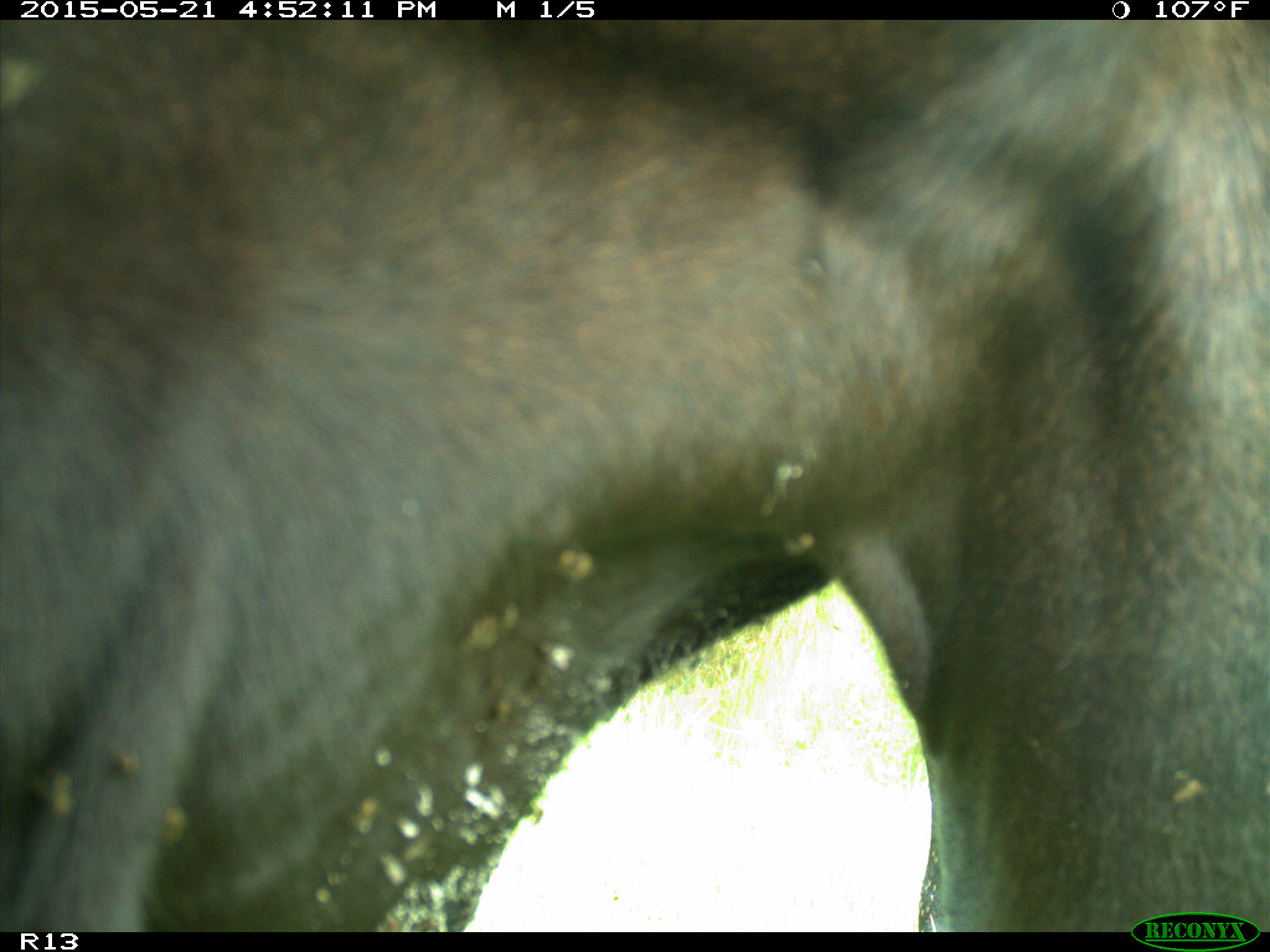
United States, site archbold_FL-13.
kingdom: Animalia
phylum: Chordata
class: Mammalia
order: Artiodactyla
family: Bovidae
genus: Bos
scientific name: Bos taurus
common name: domestic cow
Bos taurus (domestic cow).